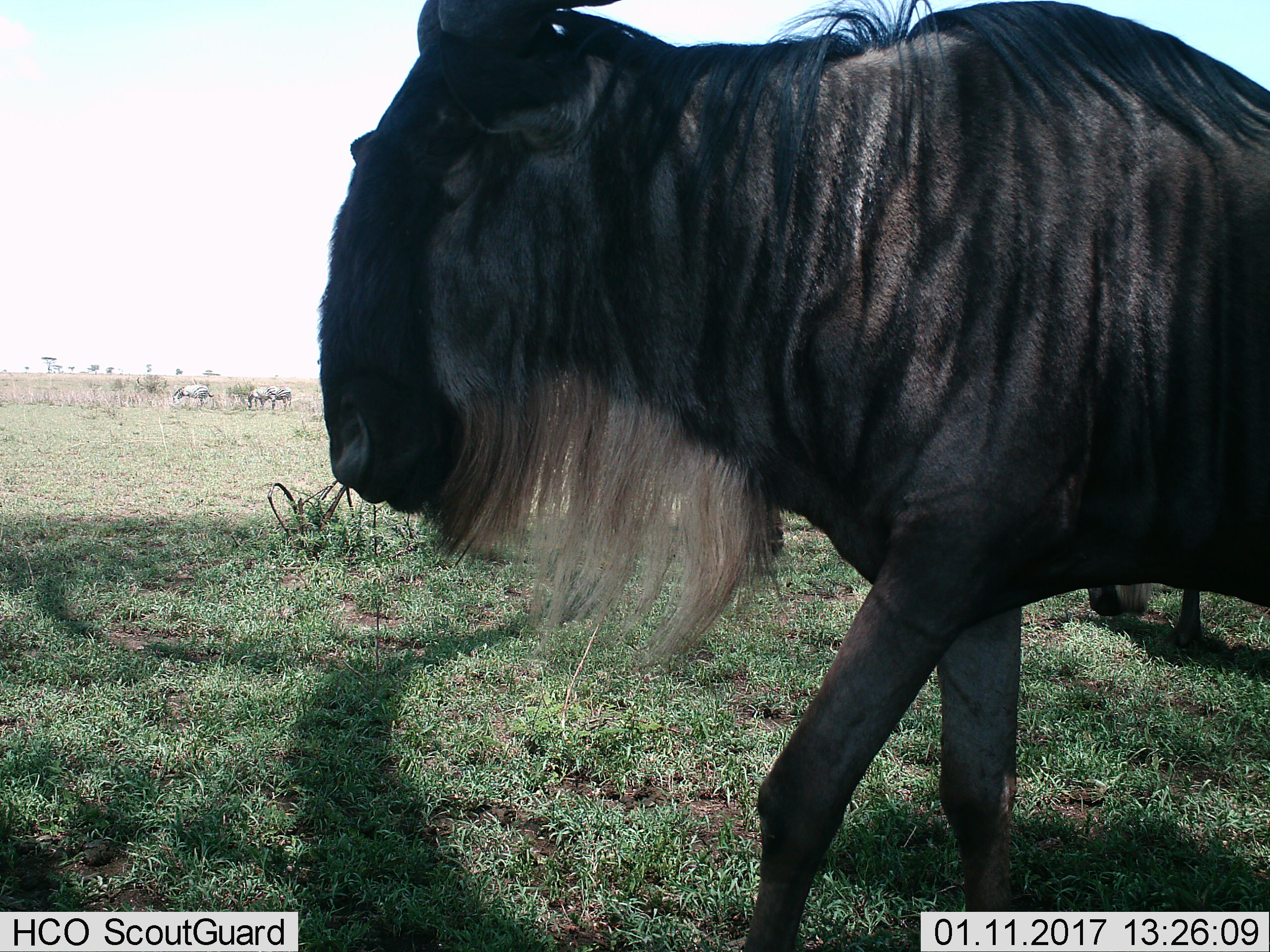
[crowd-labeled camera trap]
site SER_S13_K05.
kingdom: Animalia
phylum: Chordata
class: Mammalia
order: Artiodactyla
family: Bovidae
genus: Connochaetes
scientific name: Connochaetes taurinus taurinus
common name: blue wildebeest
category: wildebeestblue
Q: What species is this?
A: Wildebeestblue (blue wildebeest) (Connochaetes taurinus taurinus).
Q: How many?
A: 2.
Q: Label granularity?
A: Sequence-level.